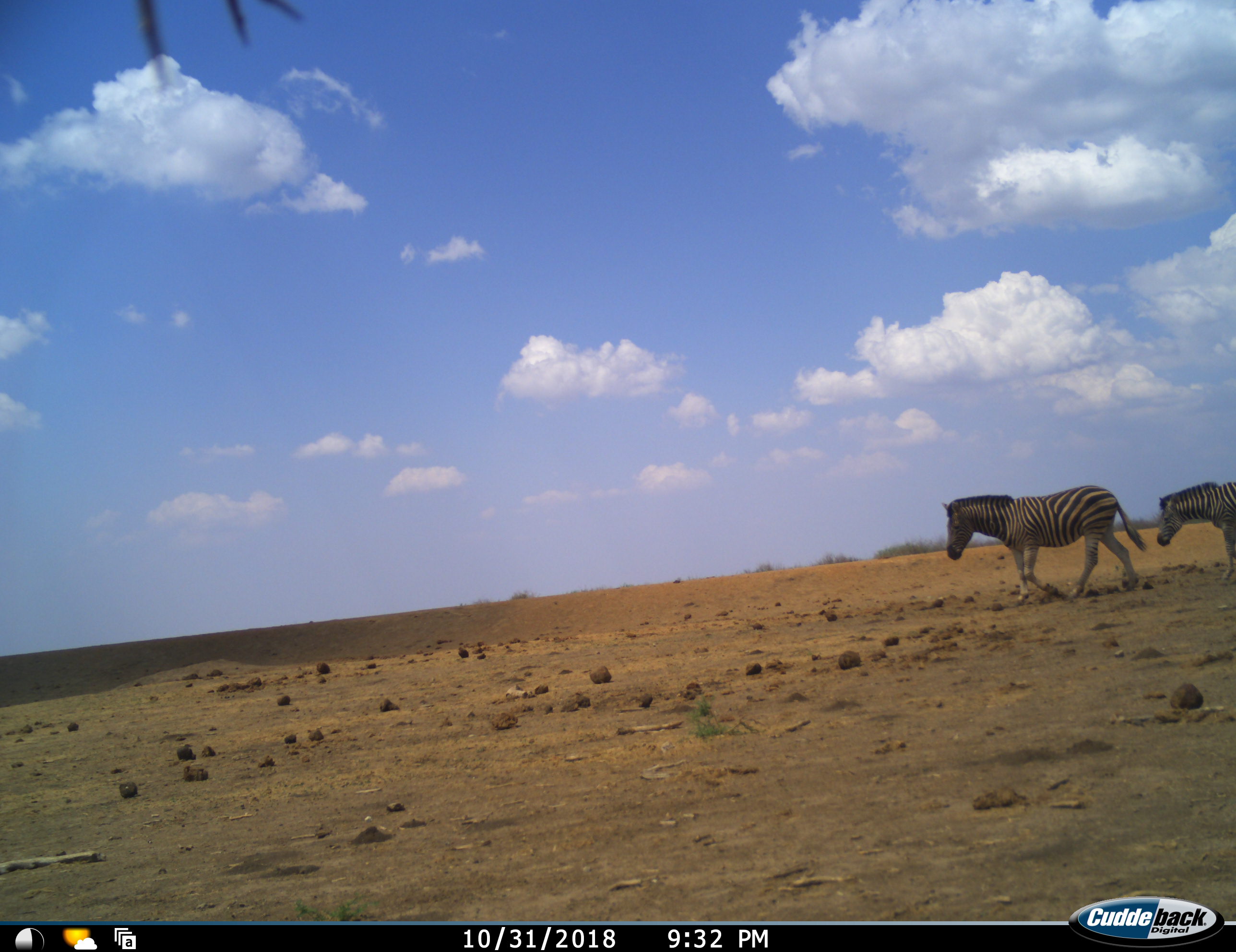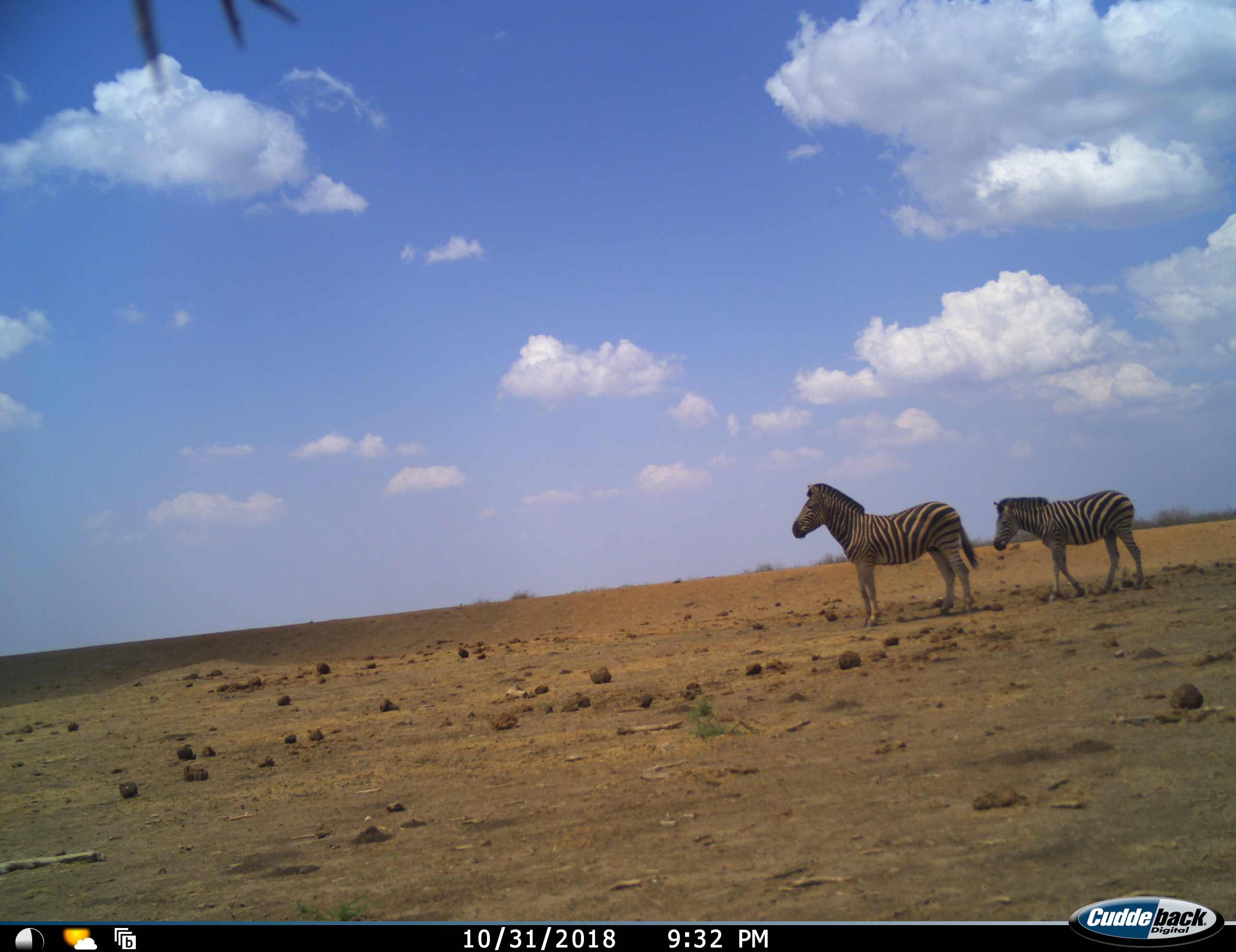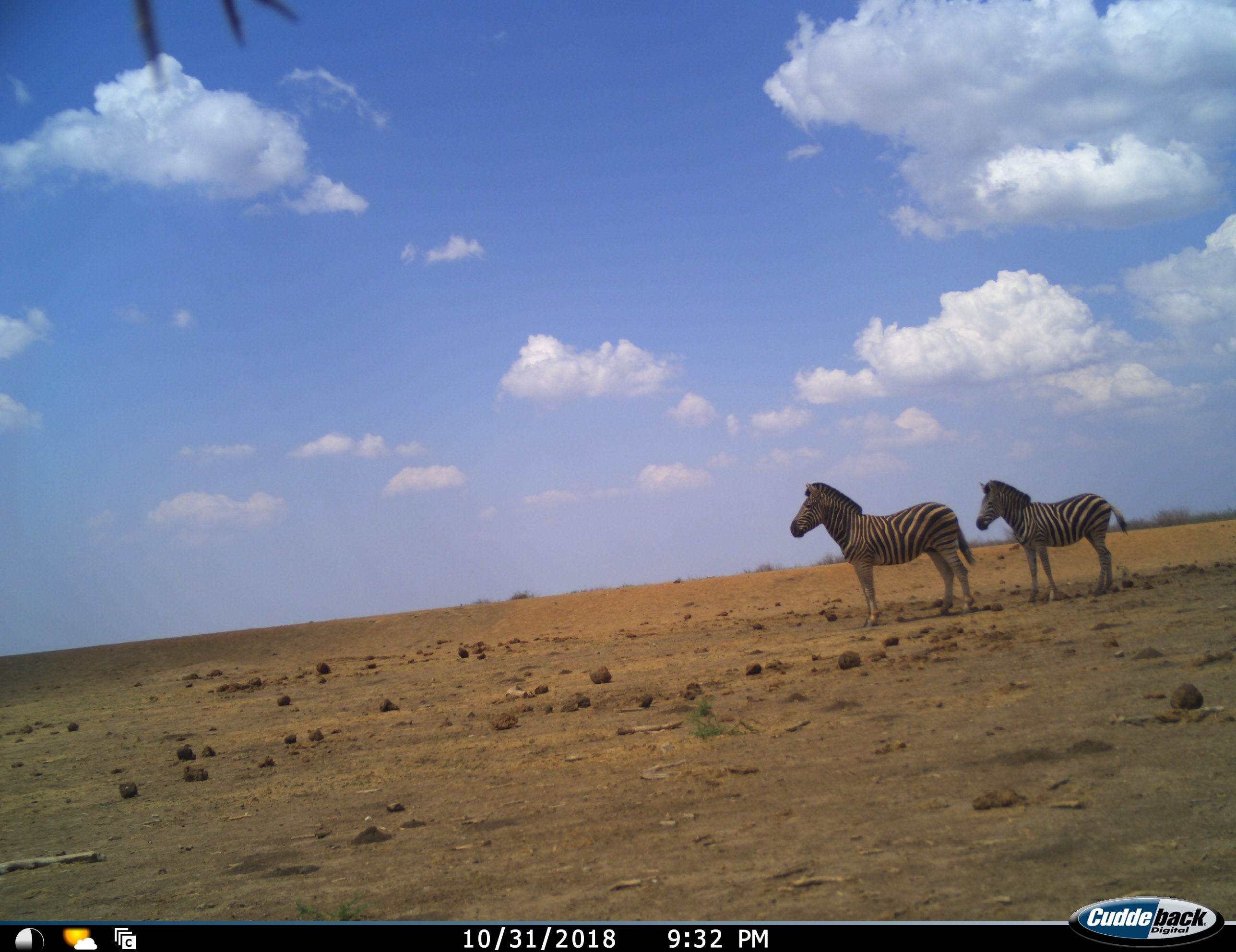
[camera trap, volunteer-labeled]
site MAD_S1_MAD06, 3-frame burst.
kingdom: Animalia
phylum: Chordata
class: Mammalia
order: Perissodactyla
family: Equidae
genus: Equus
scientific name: Equus quagga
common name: plains zebra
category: zebraplains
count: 2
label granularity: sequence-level